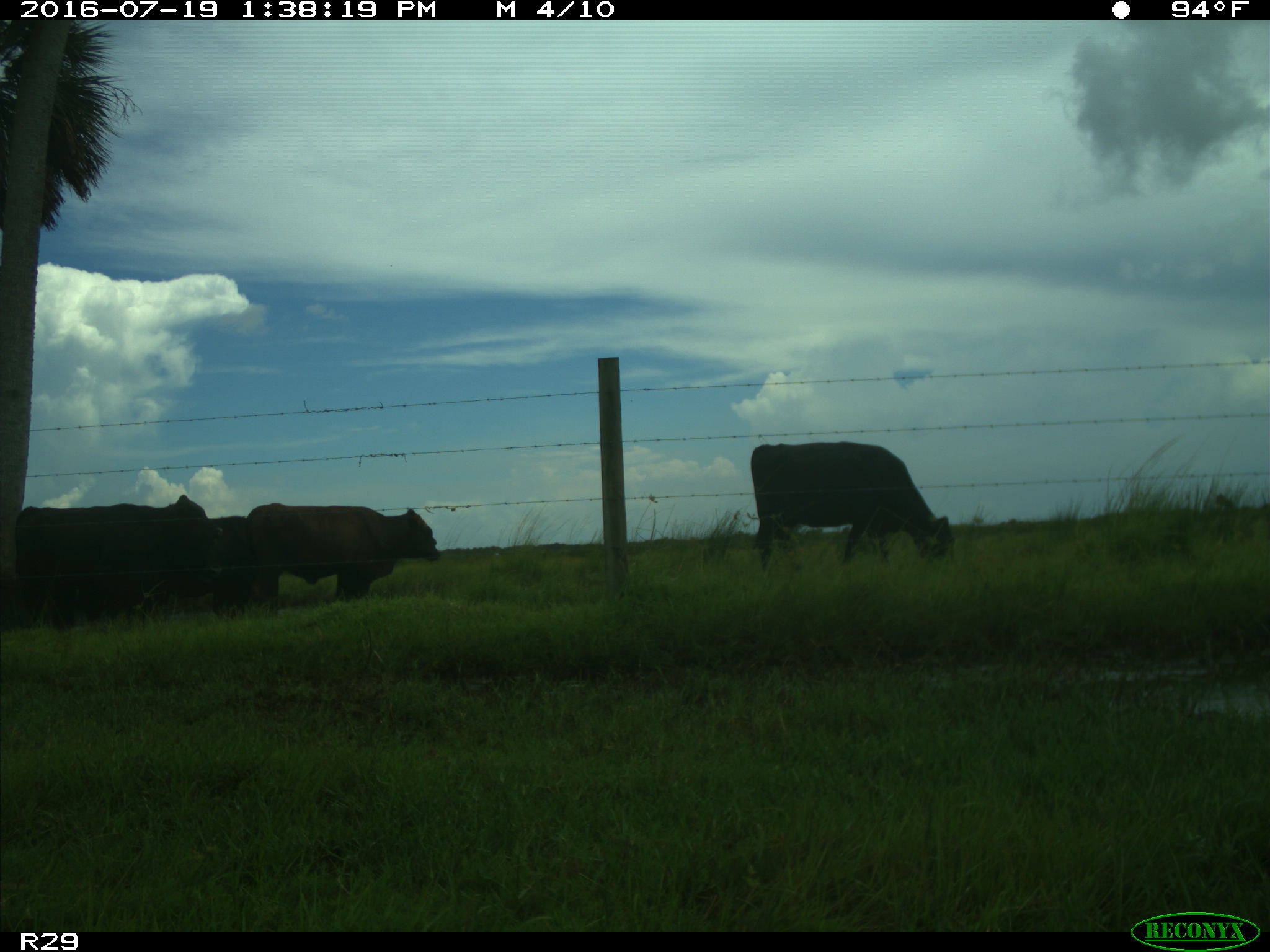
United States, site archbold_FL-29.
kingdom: Animalia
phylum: Chordata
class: Mammalia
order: Artiodactyla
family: Bovidae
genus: Bos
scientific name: Bos taurus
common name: domestic cow